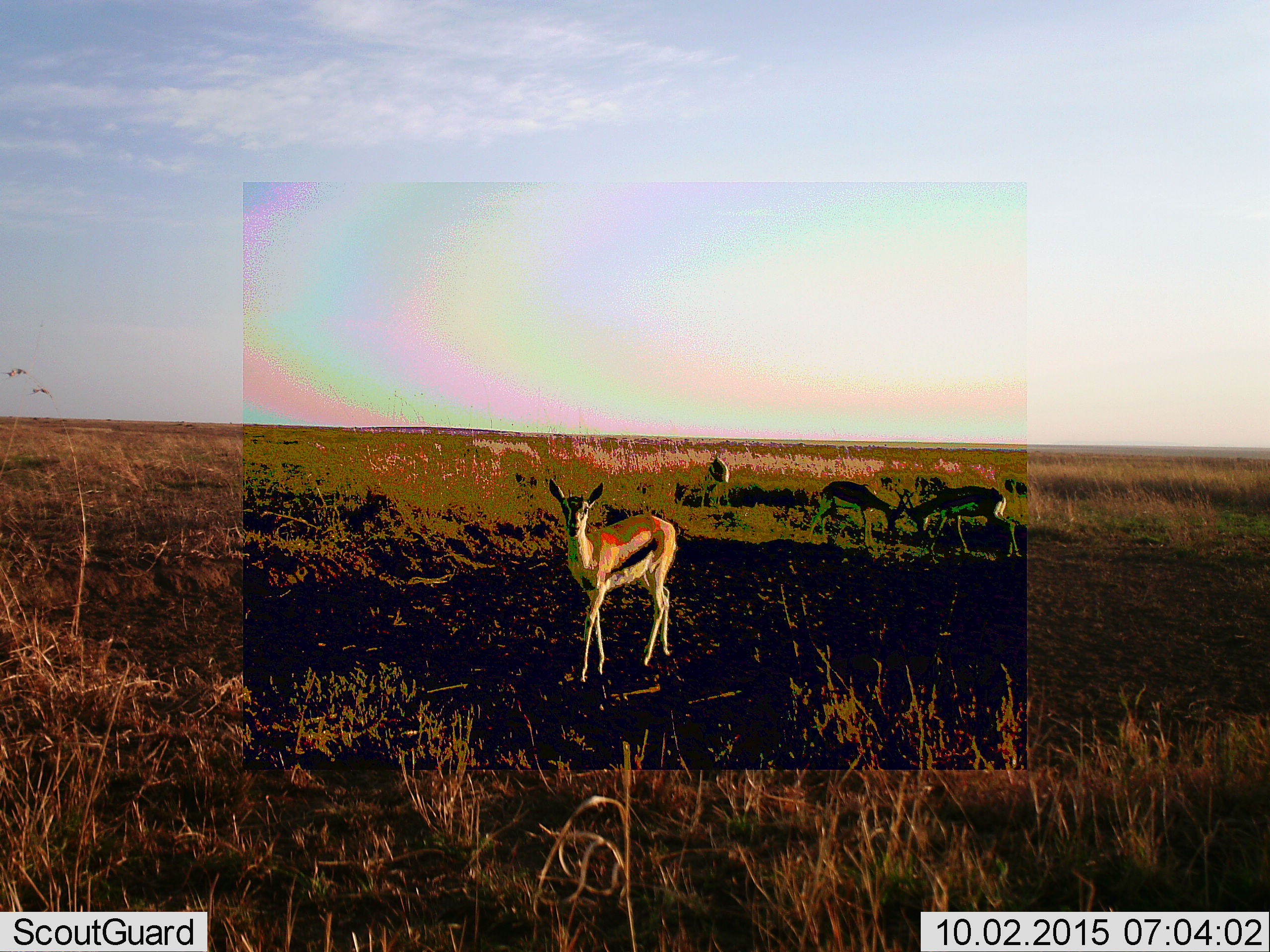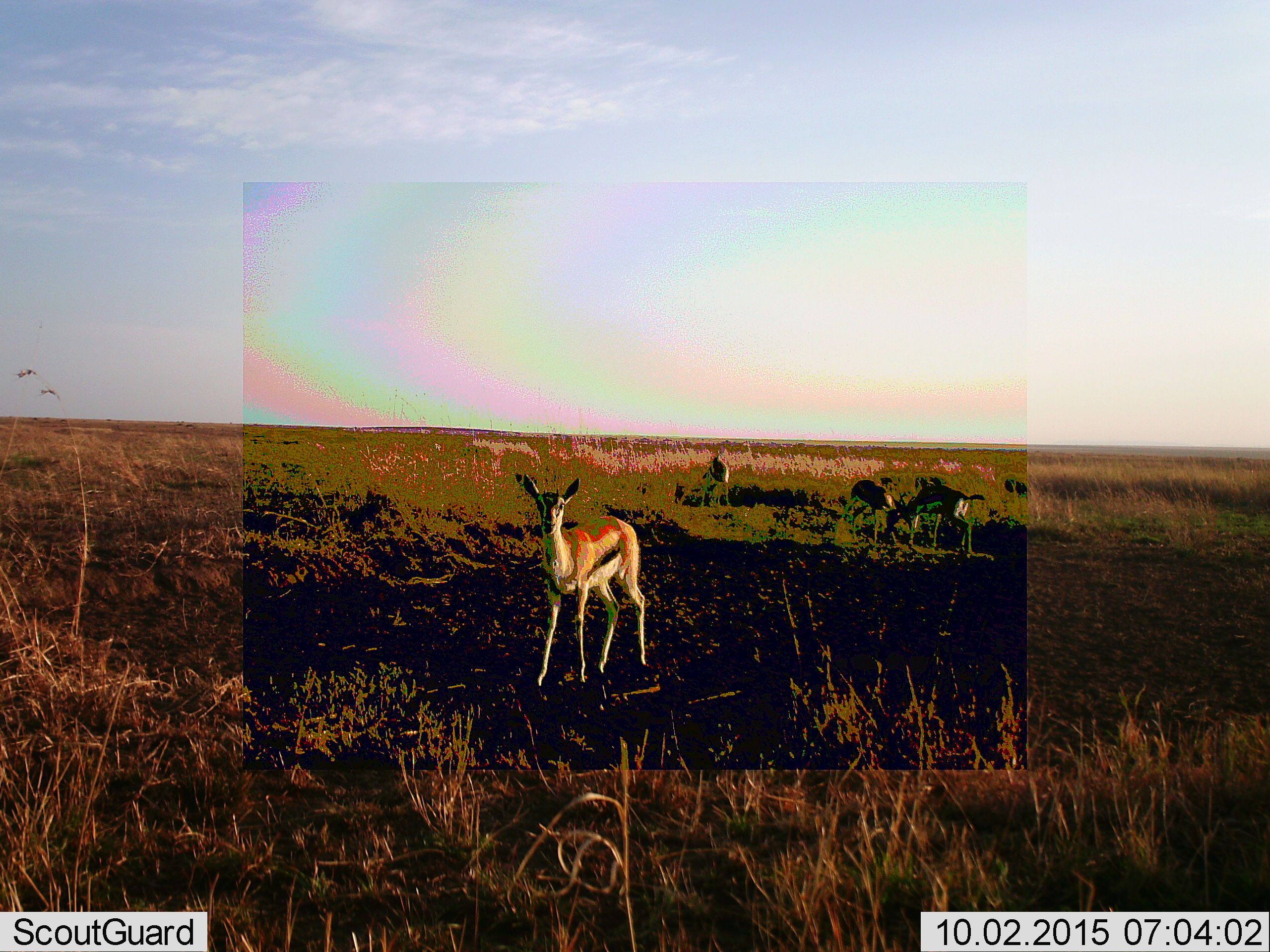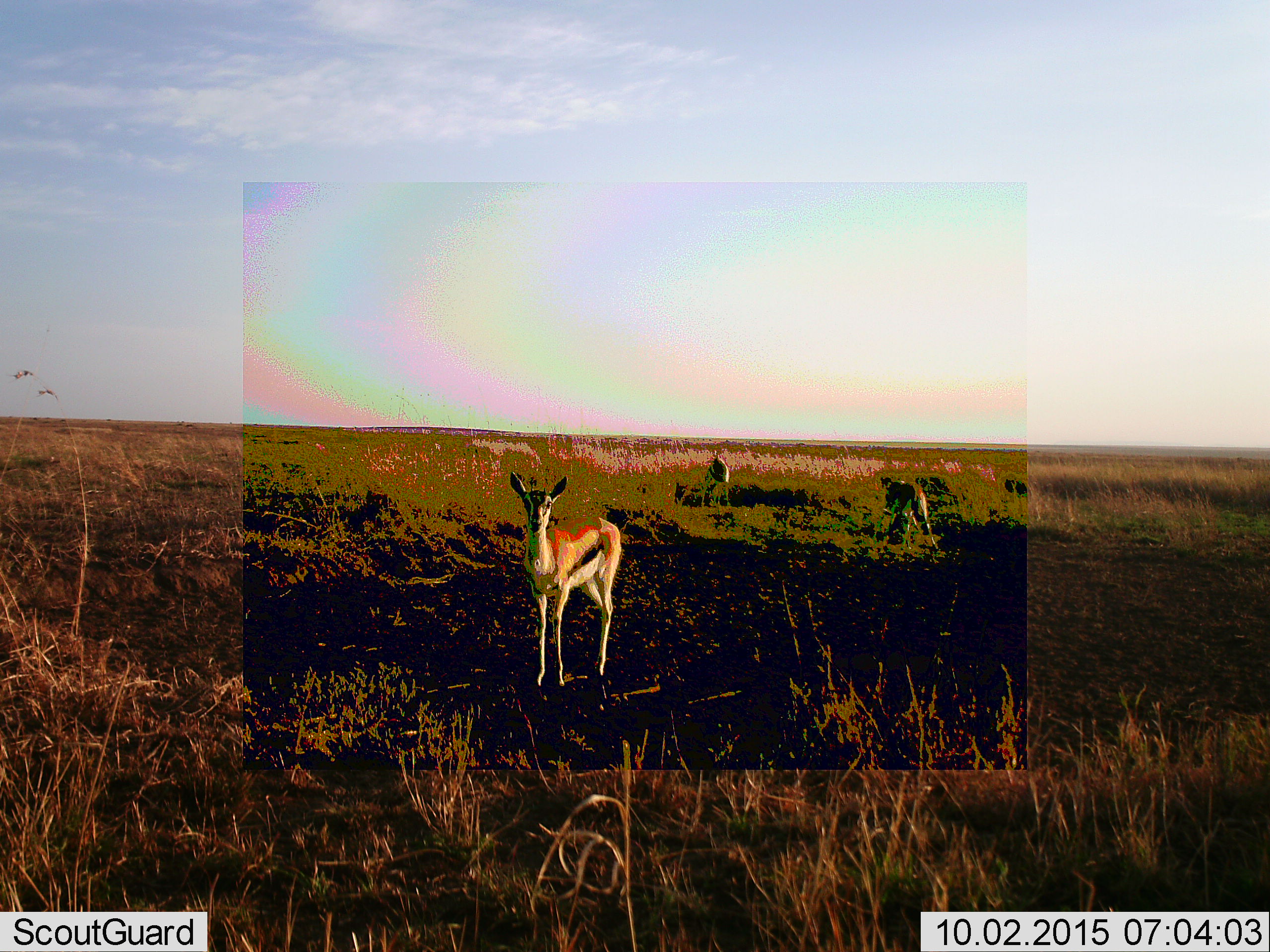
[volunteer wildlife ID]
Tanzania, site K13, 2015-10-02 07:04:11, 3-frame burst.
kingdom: Animalia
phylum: Chordata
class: Mammalia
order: Artiodactyla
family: Bovidae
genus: Eudorcas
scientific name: Eudorcas thomsonii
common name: thomson's gazelle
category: gazellethomsons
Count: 4.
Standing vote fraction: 70%.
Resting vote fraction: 0%.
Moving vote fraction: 30%.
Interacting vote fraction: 60%.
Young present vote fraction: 10%.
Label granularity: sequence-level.